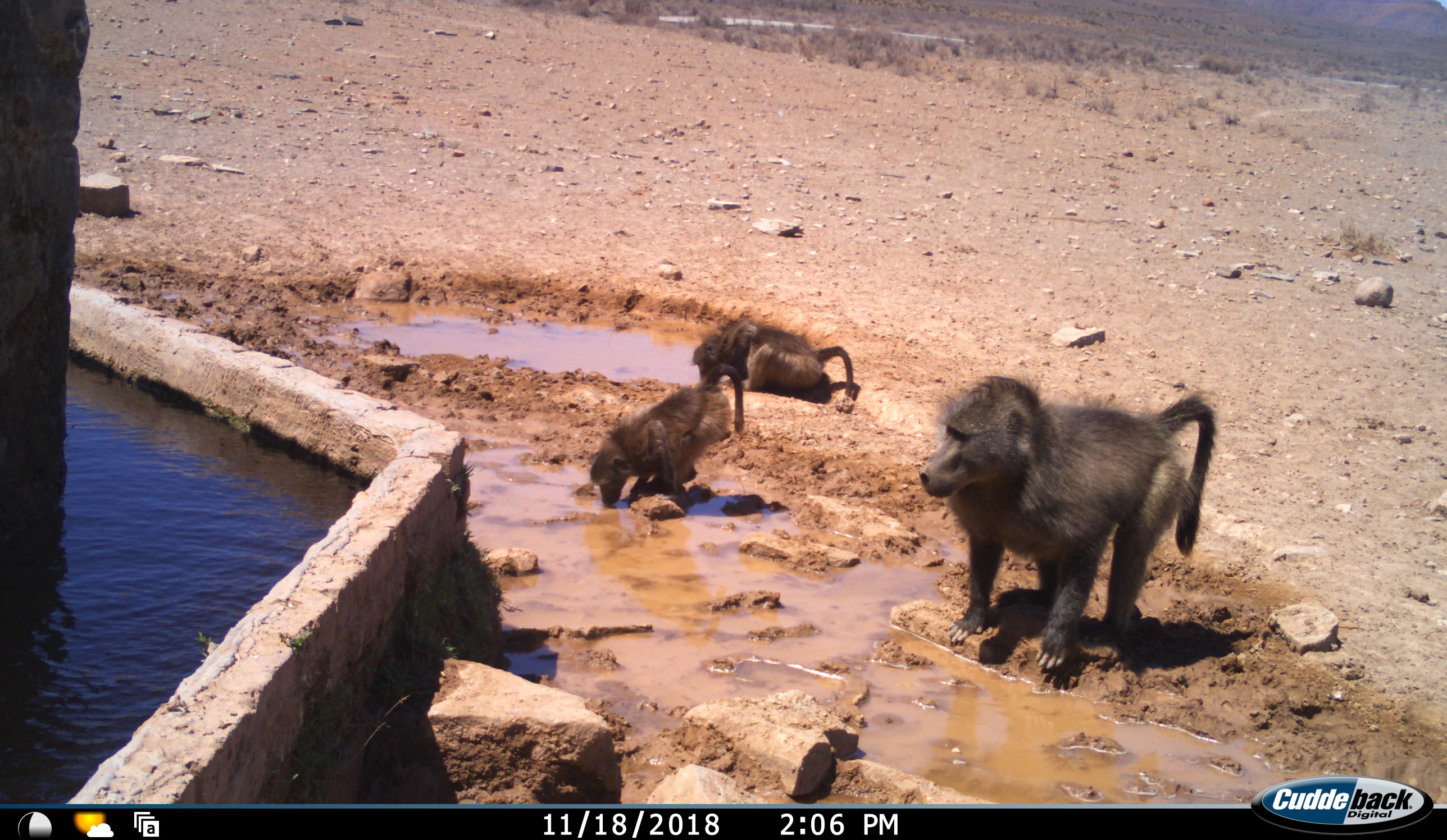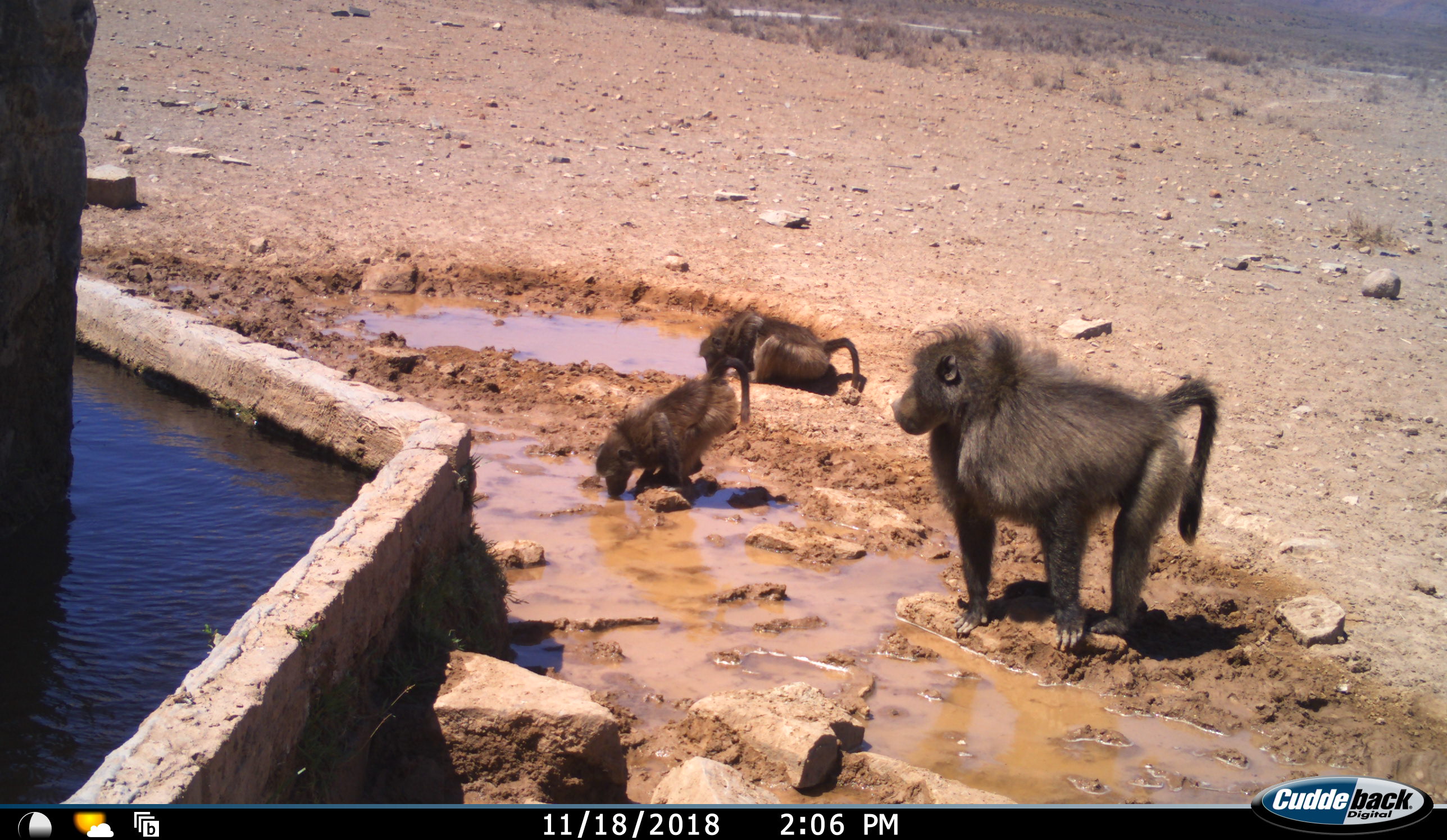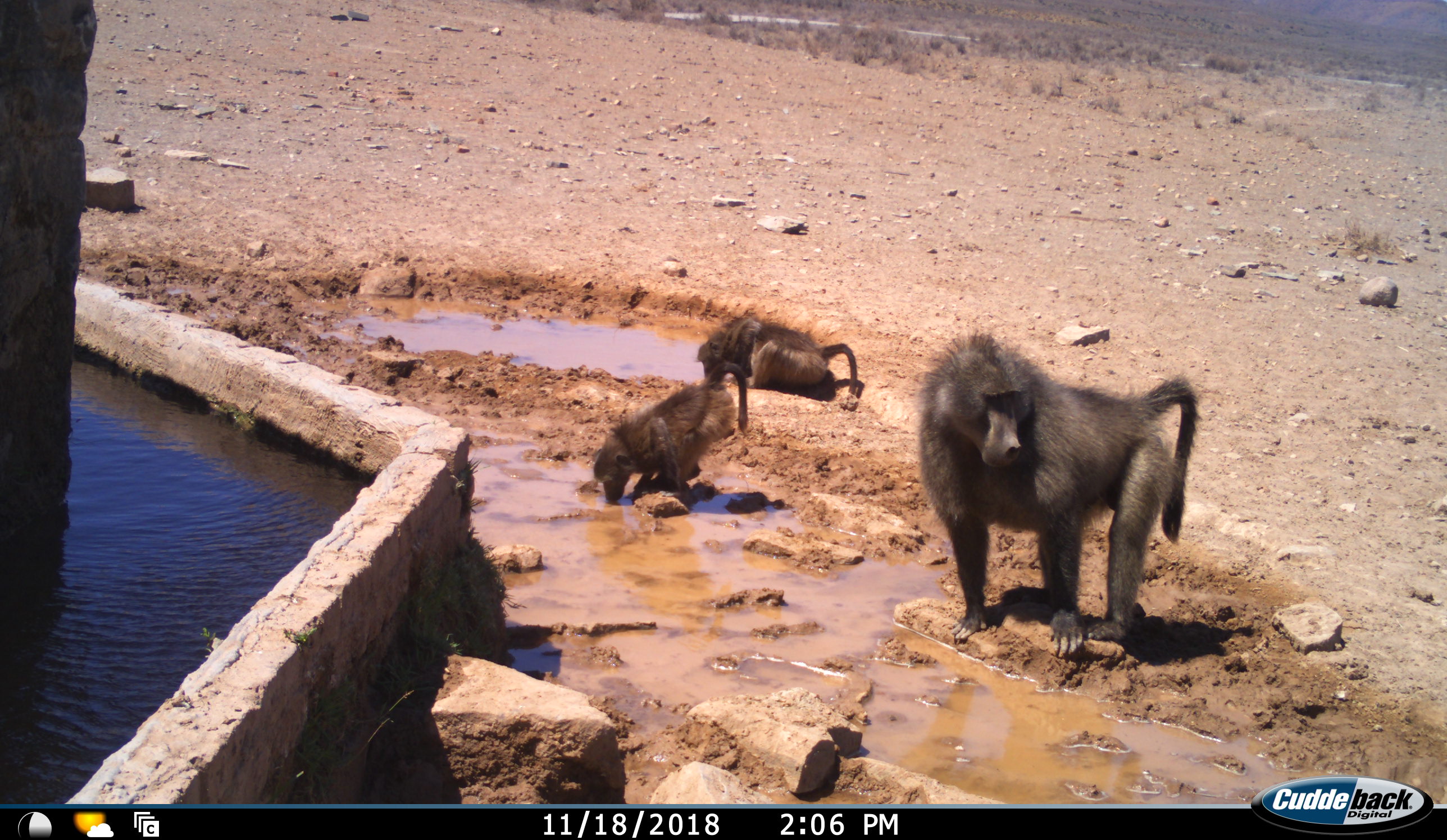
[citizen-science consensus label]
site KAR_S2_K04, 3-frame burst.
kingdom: Animalia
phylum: Chordata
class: Mammalia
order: Primates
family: Cercopithecidae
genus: Papio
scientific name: Papio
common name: baboon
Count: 3.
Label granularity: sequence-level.